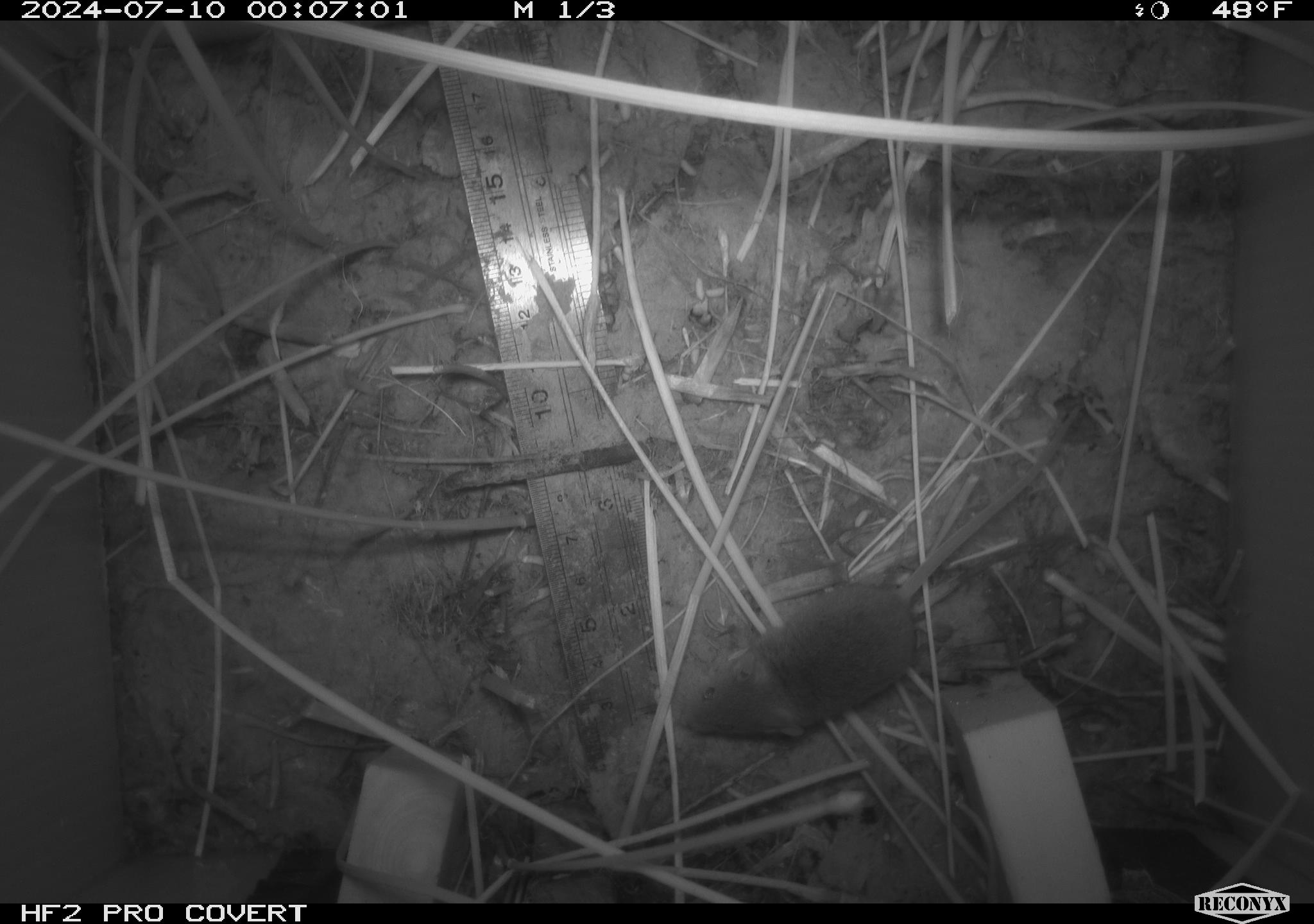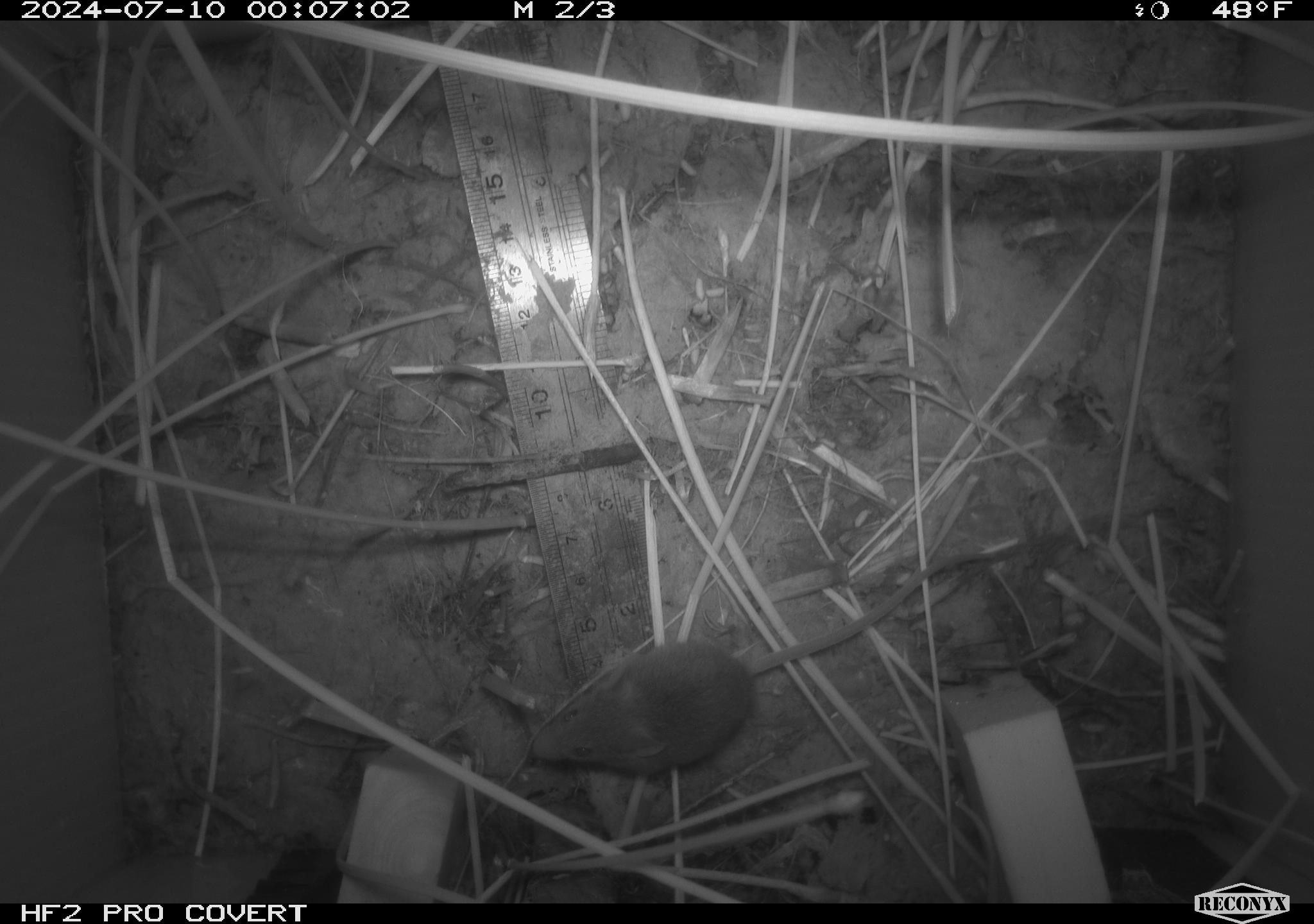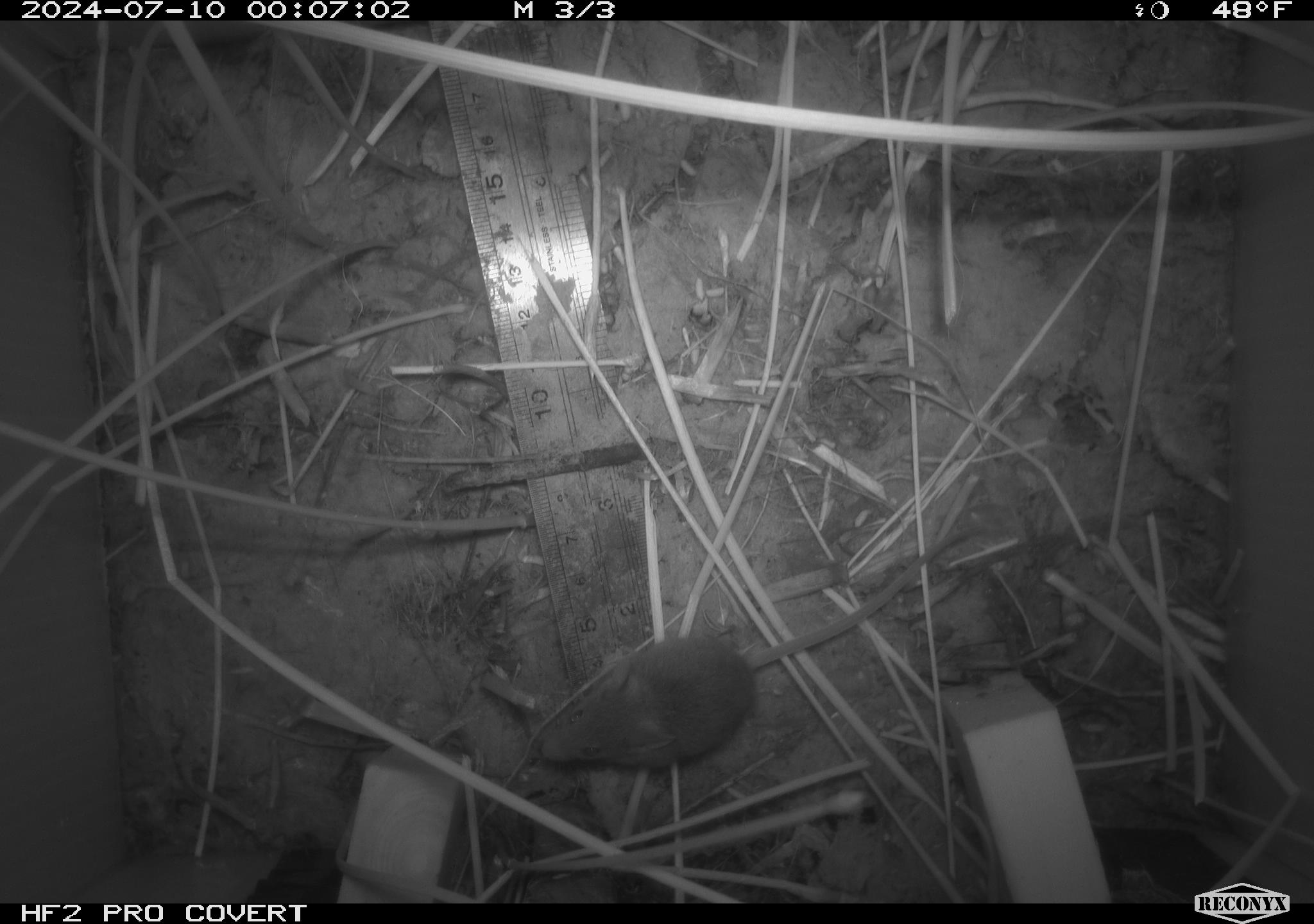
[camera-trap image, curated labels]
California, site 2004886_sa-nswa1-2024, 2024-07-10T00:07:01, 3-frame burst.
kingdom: Animalia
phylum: Chordata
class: Mammalia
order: Rodentia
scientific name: Rodentia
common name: rodent